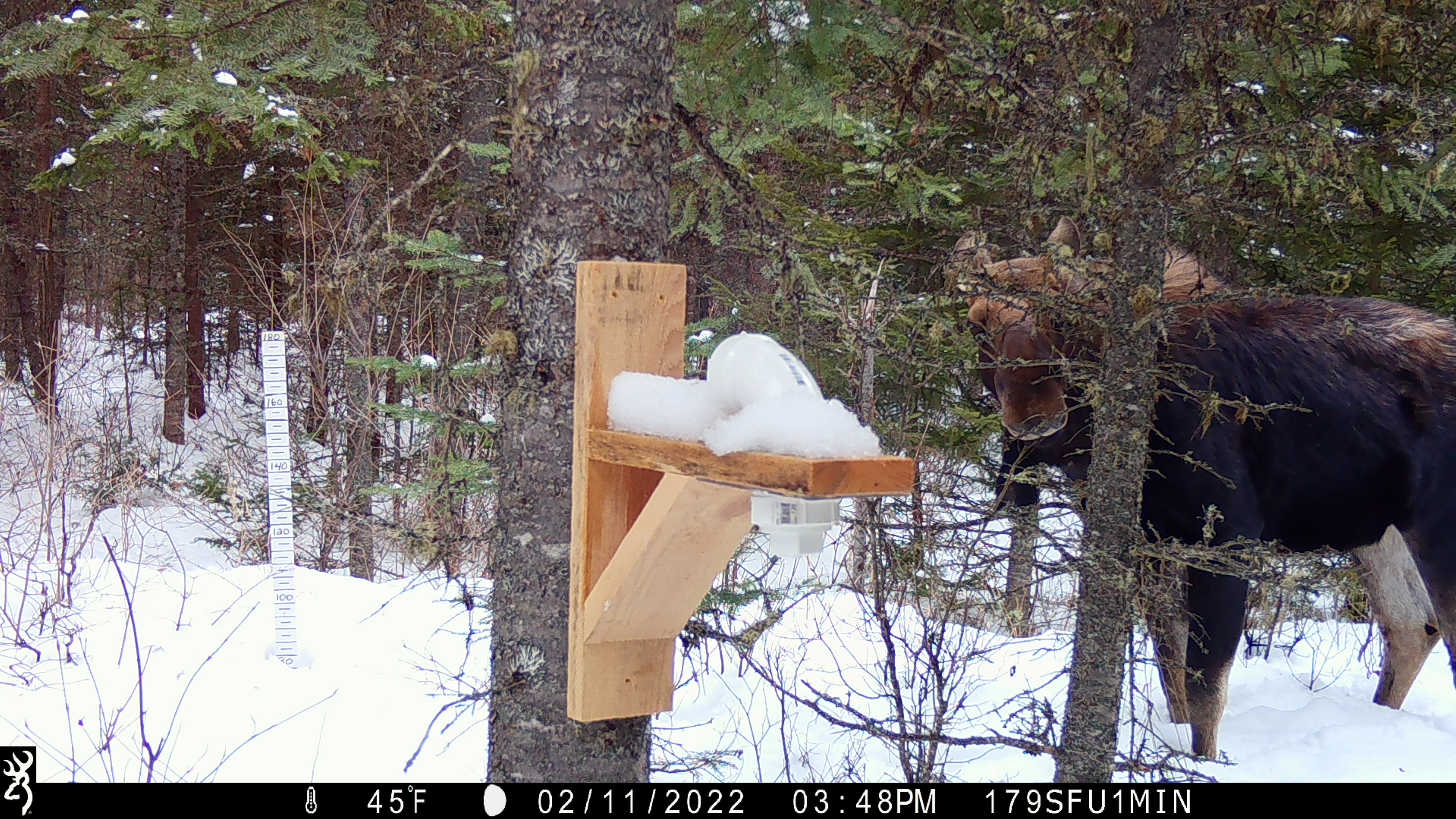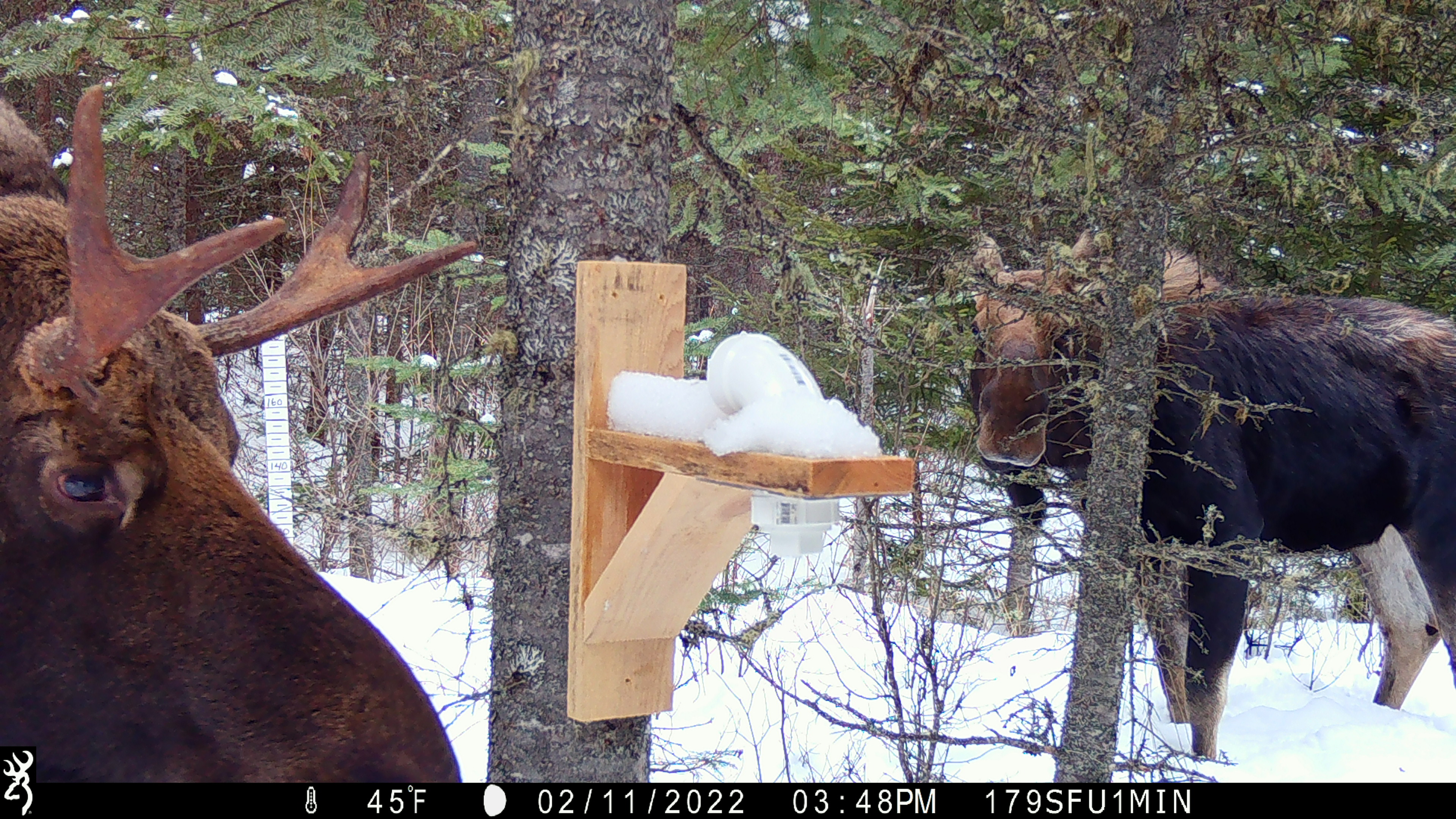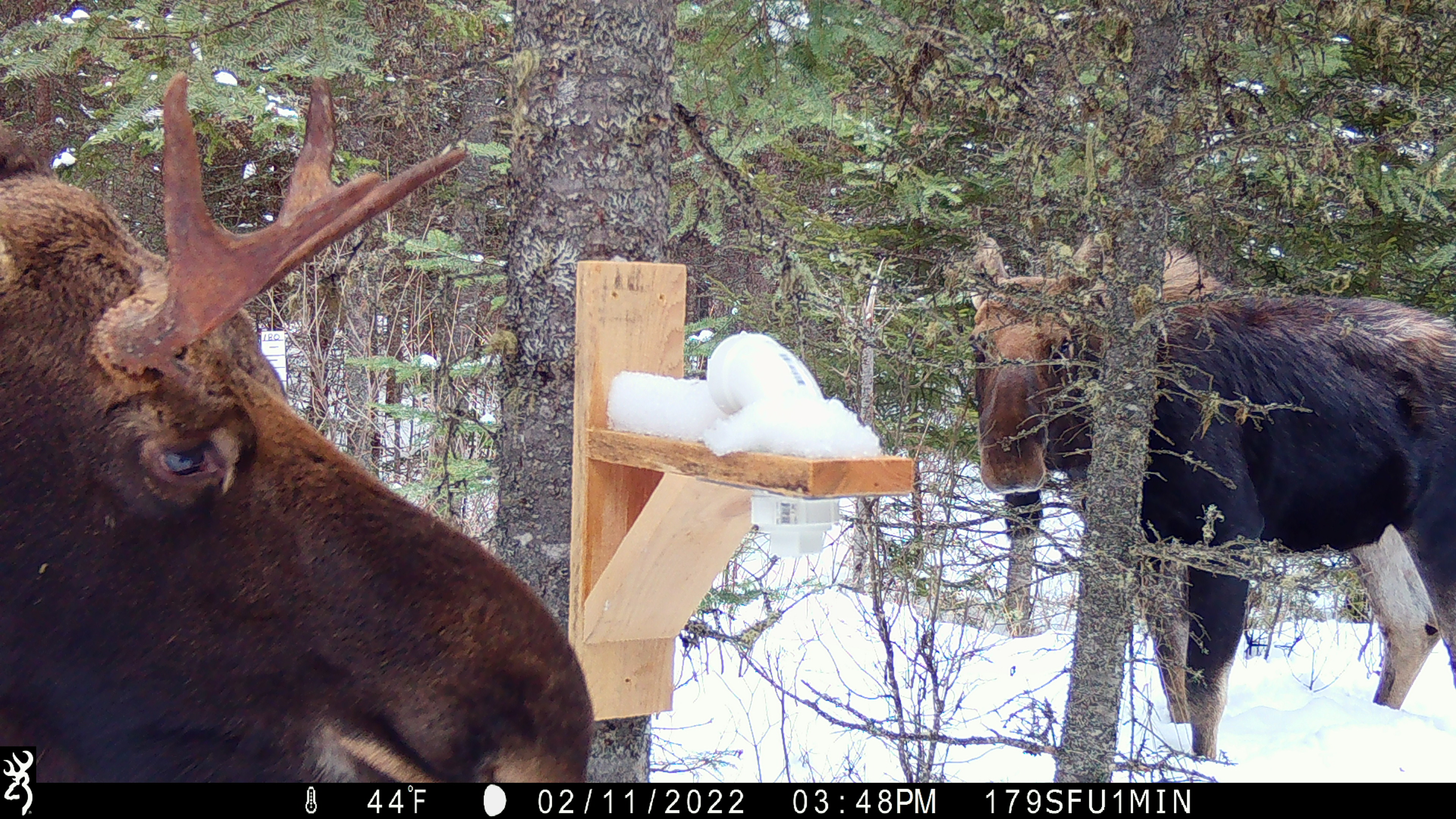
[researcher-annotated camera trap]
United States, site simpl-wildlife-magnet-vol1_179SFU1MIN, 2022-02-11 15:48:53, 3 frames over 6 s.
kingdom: Animalia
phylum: Chordata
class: Mammalia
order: Artiodactyla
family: Cervidae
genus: Alces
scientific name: Alces alces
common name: moose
Moose (Alces alces).